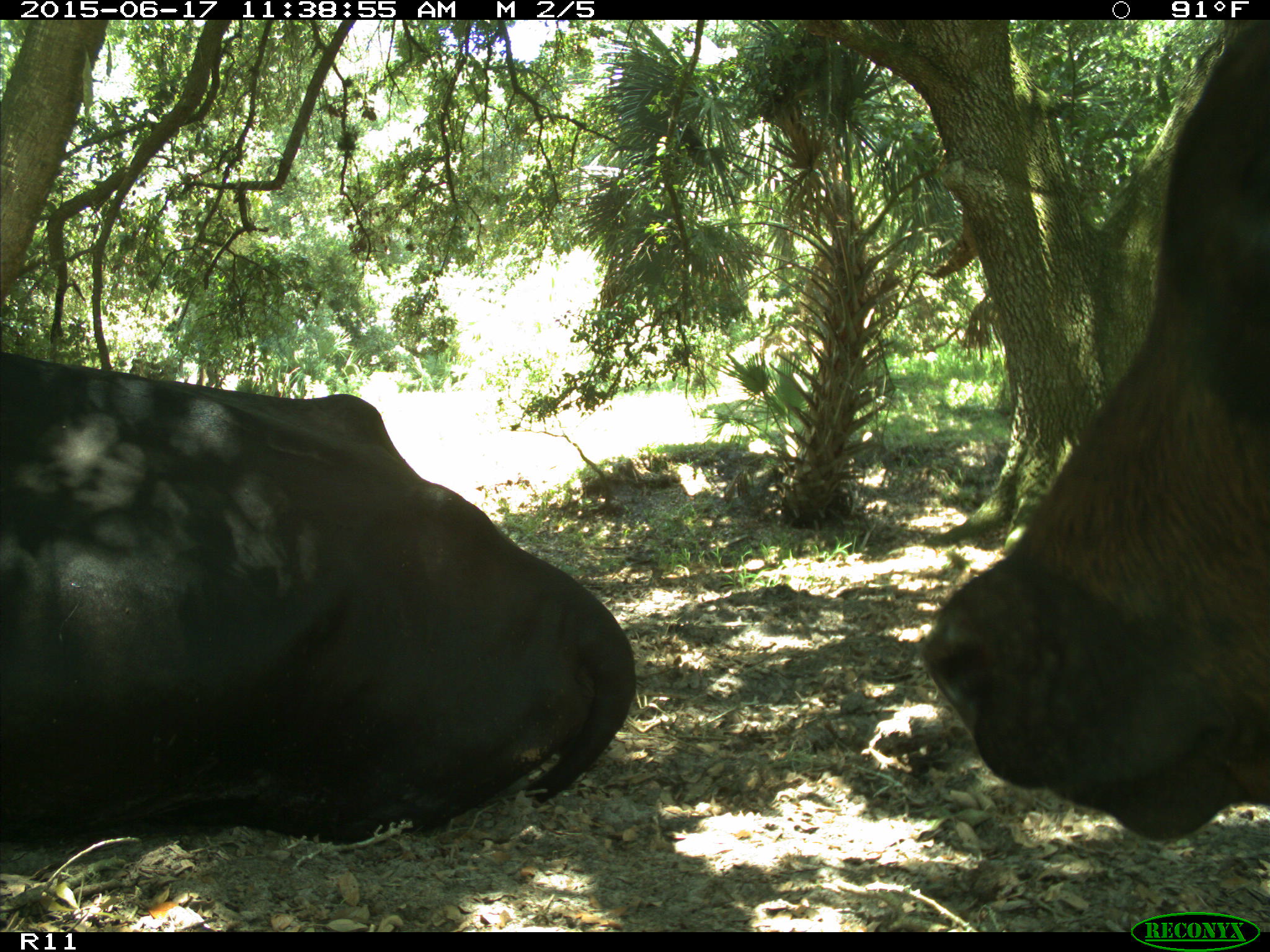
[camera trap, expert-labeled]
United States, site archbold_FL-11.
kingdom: Animalia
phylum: Chordata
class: Mammalia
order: Artiodactyla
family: Bovidae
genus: Bos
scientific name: Bos taurus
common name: domestic cow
Bos taurus (domestic cow).